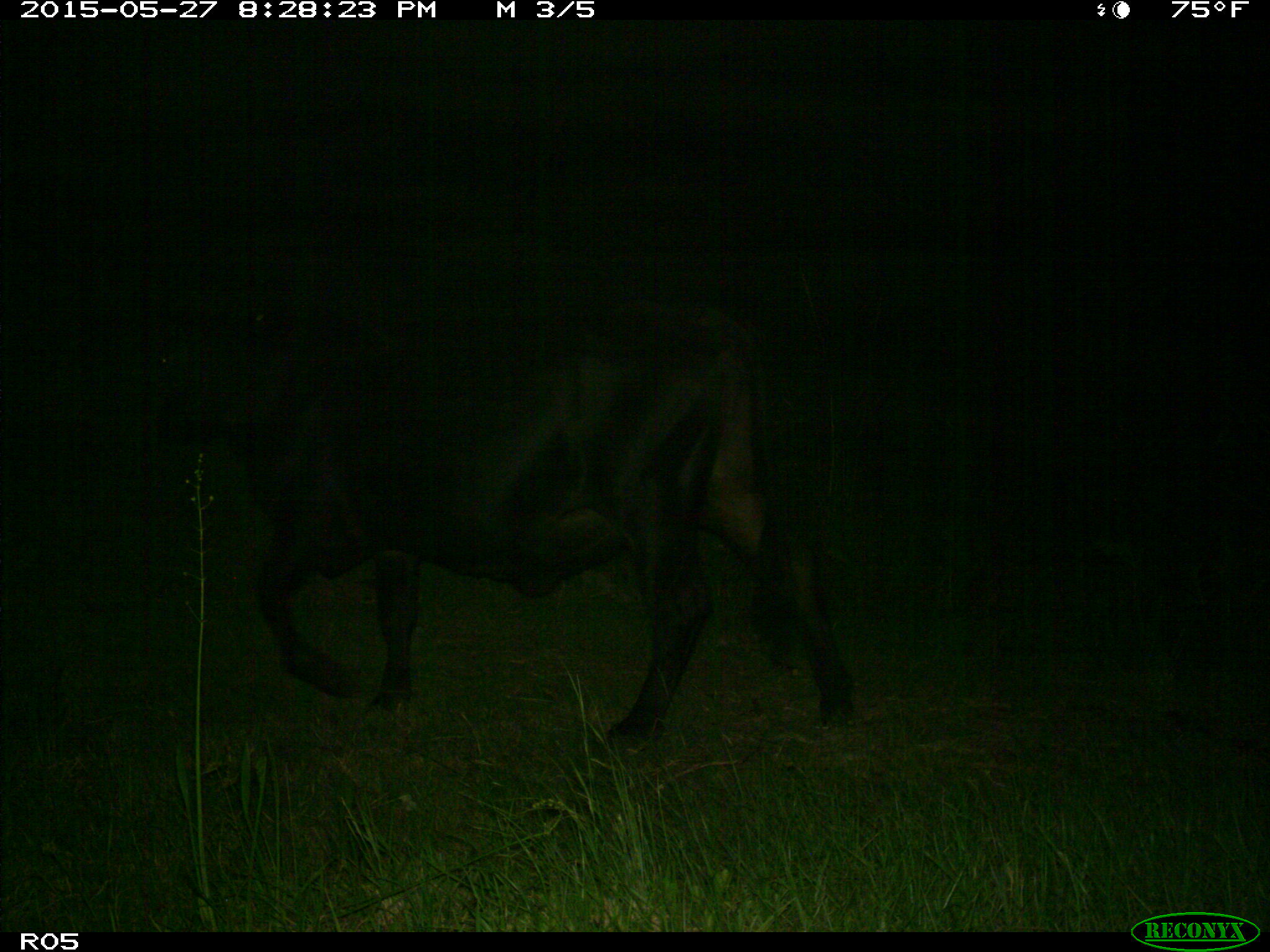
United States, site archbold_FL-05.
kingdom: Animalia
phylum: Chordata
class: Mammalia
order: Artiodactyla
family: Bovidae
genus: Bos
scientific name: Bos taurus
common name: domestic cow